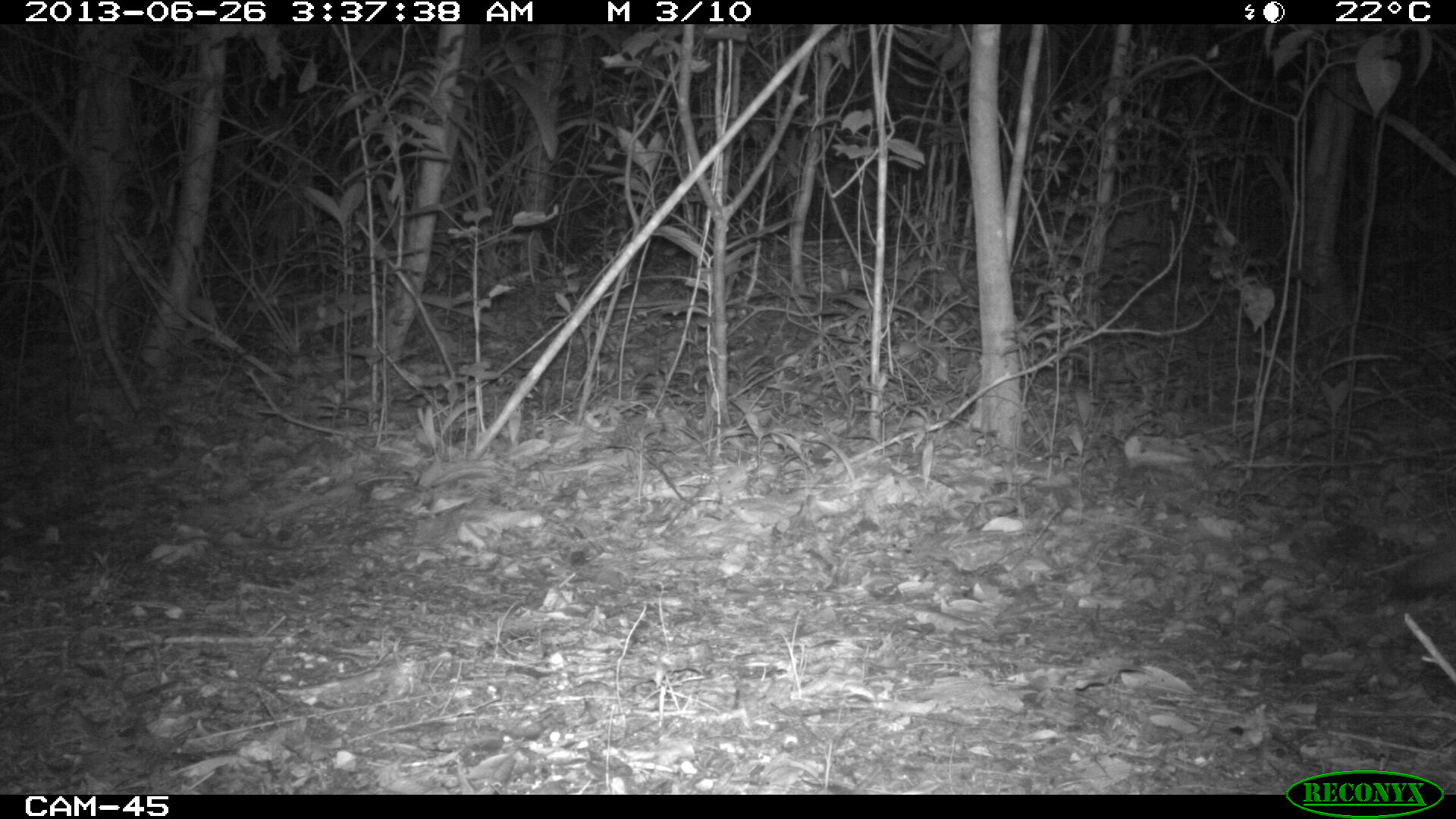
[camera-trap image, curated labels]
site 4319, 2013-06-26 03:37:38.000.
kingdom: Animalia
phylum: Chordata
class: Mammalia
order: Carnivora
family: Canidae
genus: Urocyon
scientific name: Urocyon cinereoargenteus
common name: gray fox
Urocyon cinereoargenteus (gray fox), count 1.